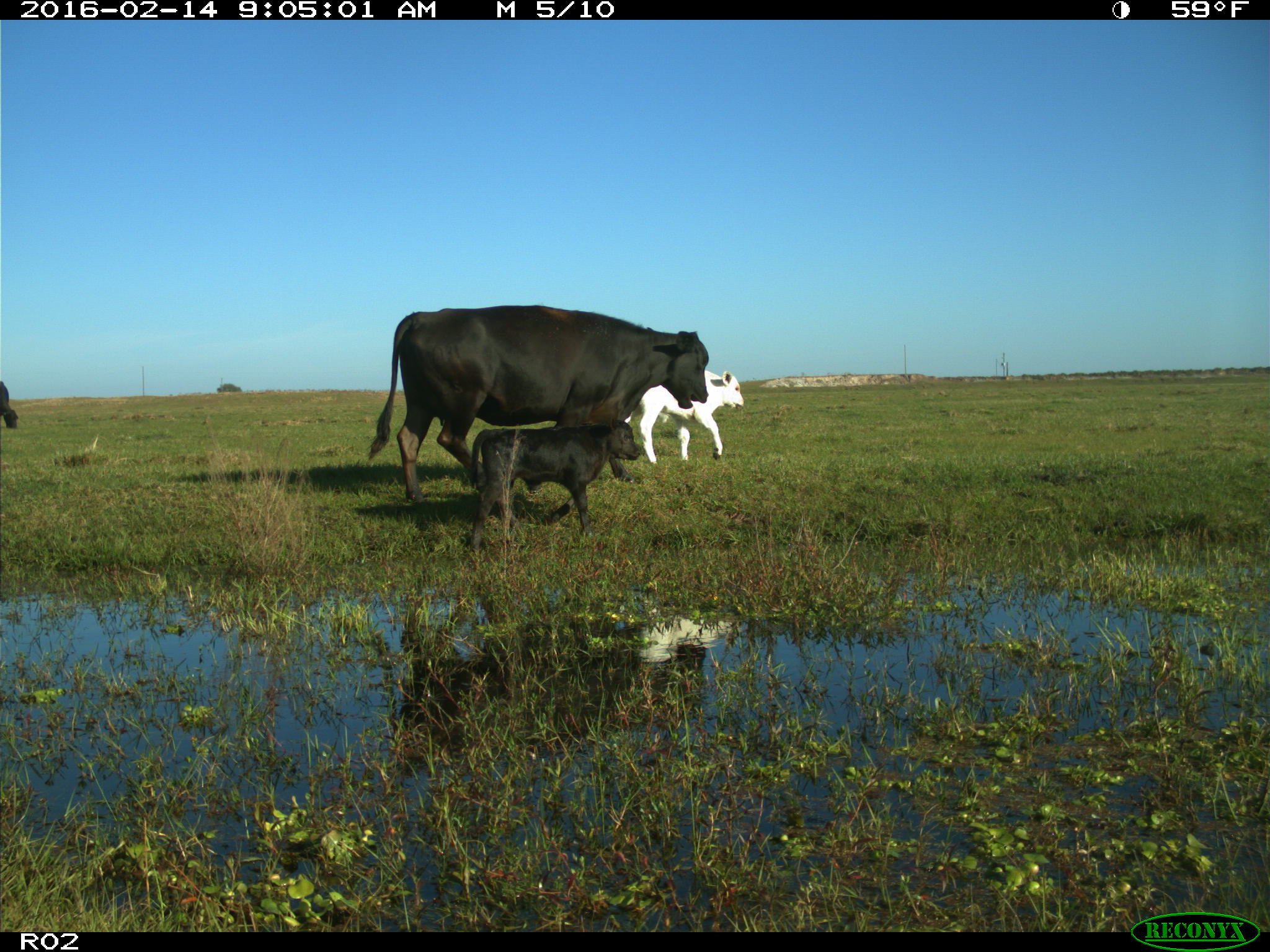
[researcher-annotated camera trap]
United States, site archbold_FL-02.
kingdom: Animalia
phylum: Chordata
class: Mammalia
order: Artiodactyla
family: Bovidae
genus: Bos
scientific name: Bos taurus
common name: domestic cow